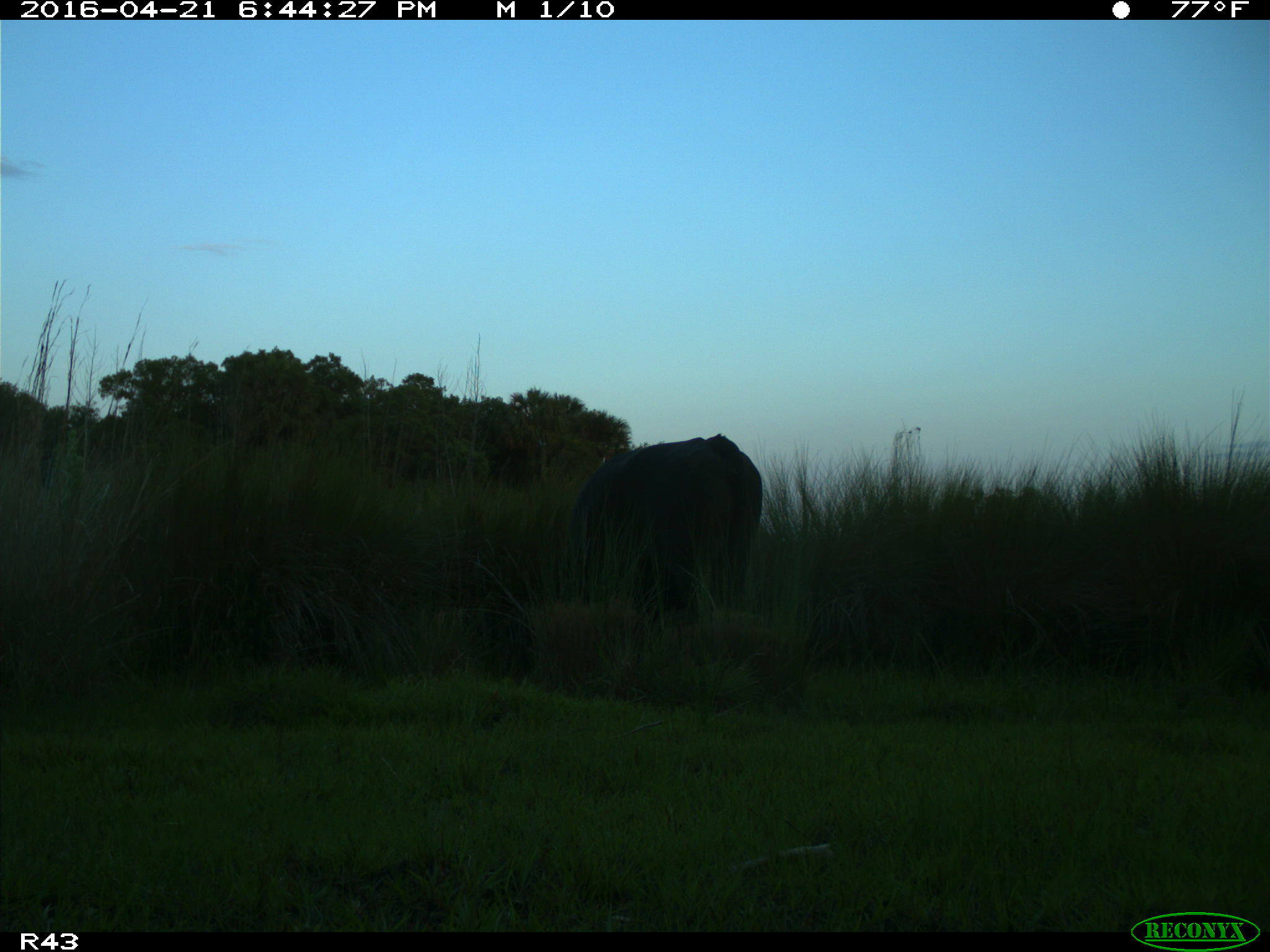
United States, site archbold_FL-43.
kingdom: Animalia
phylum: Chordata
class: Mammalia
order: Artiodactyla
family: Bovidae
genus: Bos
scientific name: Bos taurus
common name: domestic cow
Bos taurus (domestic cow).